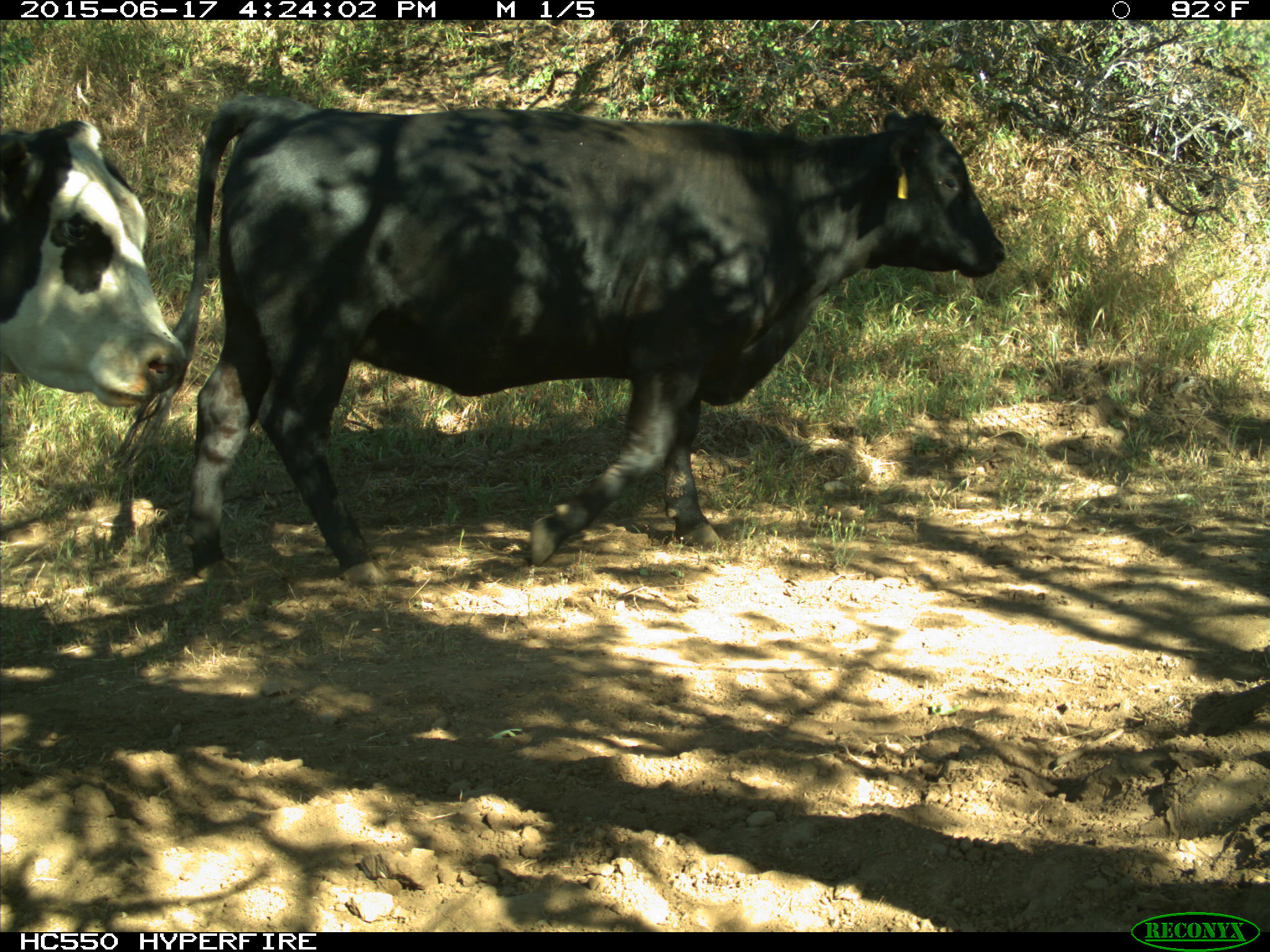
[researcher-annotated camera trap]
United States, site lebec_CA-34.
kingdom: Animalia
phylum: Chordata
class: Mammalia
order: Artiodactyla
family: Bovidae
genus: Bos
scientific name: Bos taurus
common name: domestic cow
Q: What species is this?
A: Bos taurus (domestic cow).